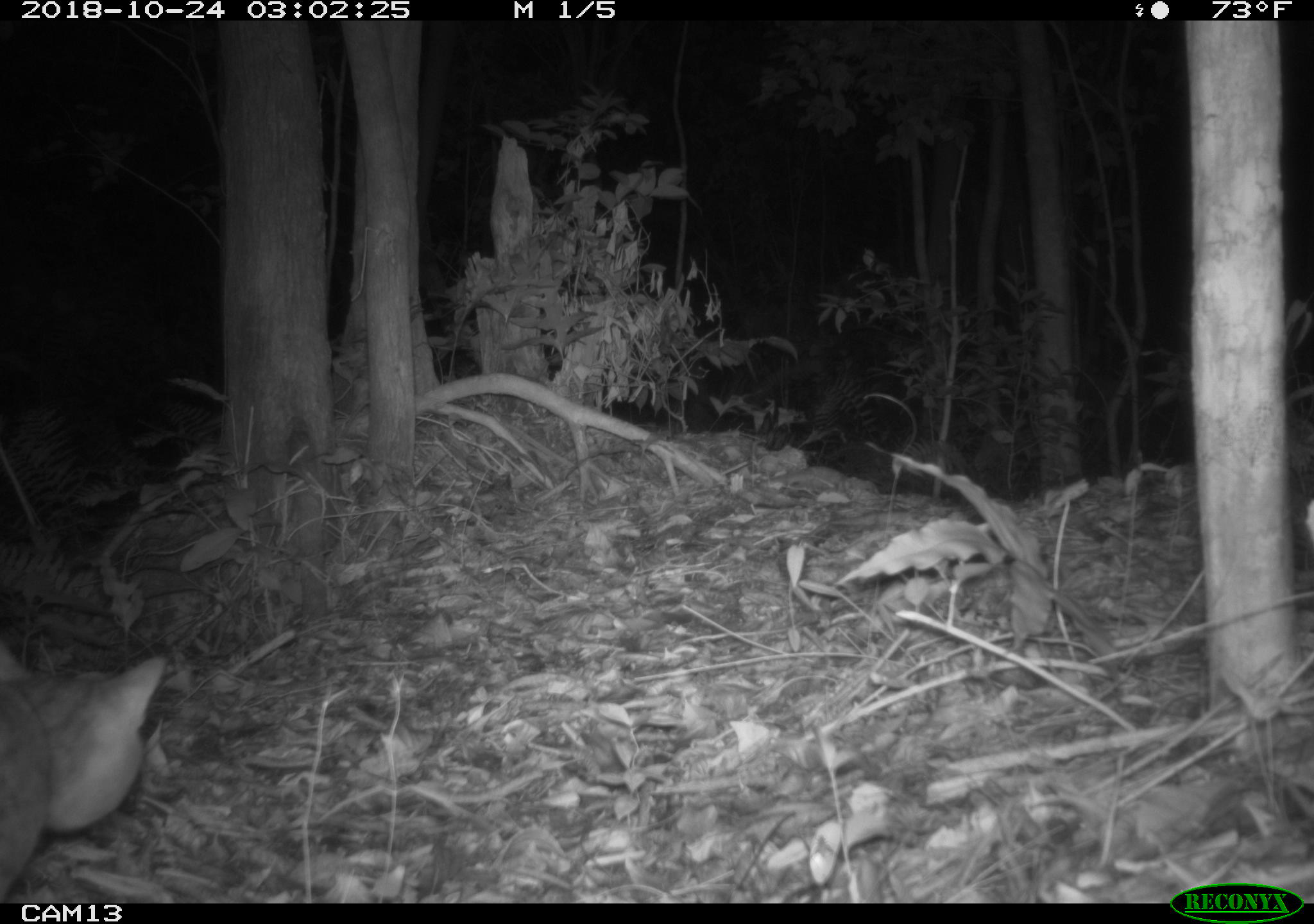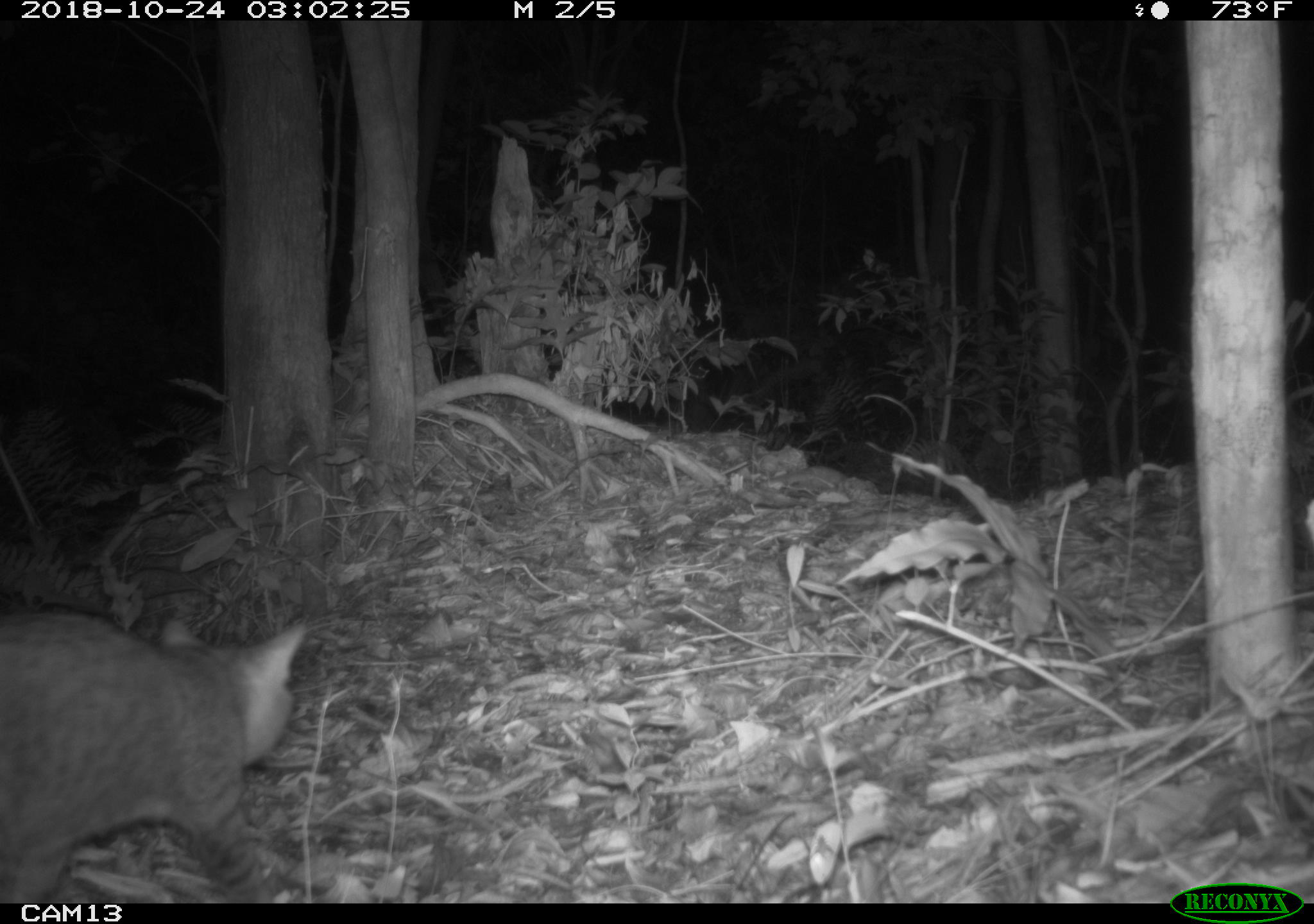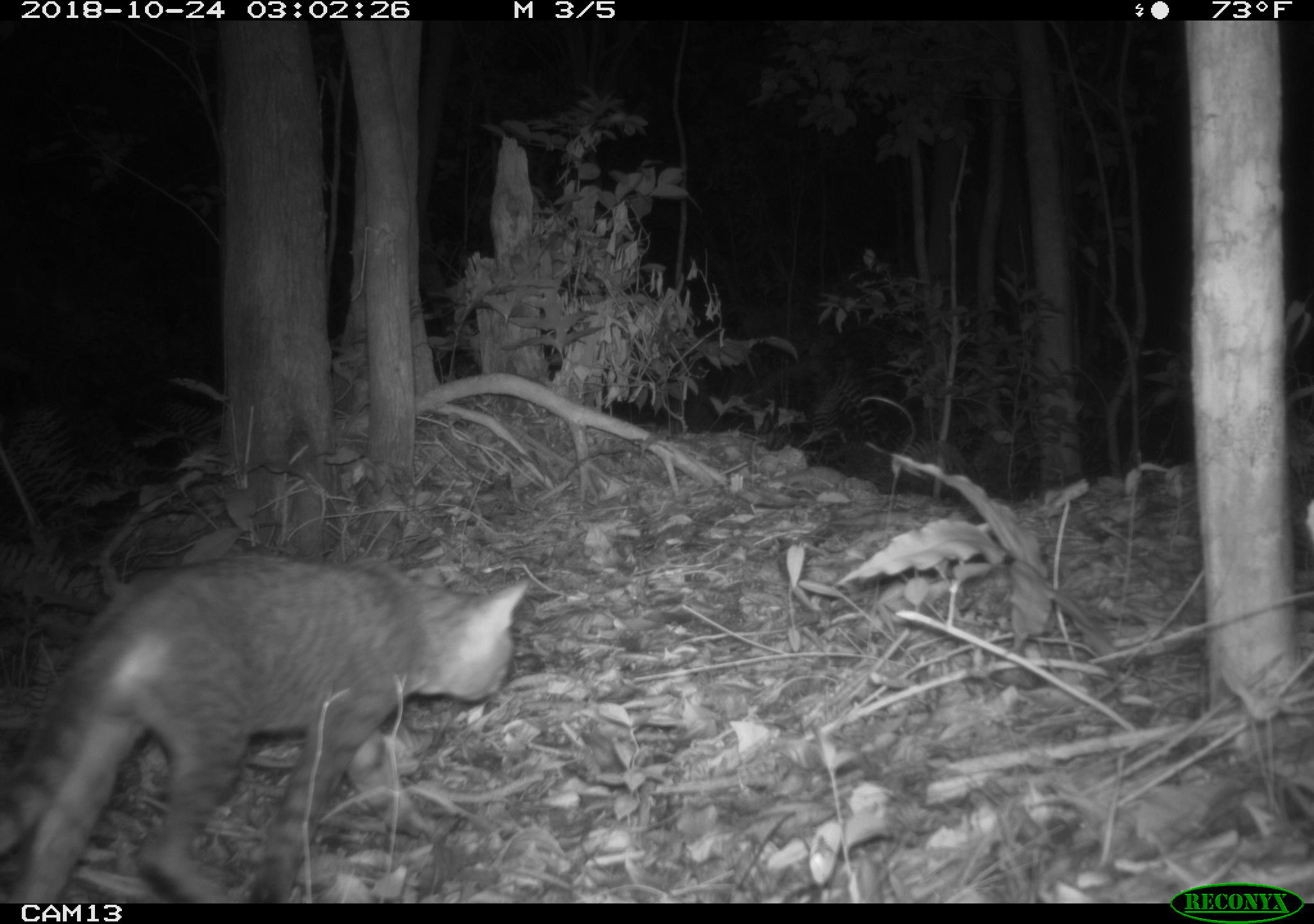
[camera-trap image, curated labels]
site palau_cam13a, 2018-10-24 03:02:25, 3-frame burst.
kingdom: Animalia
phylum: Chordata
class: Mammalia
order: Carnivora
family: Felidae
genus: Felis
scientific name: Felis catus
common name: cat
Cat (Felis catus).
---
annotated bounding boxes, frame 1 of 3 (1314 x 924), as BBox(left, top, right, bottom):
cat: BBox(0, 633, 169, 900)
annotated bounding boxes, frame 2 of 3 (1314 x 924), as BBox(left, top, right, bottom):
cat: BBox(0, 605, 309, 907)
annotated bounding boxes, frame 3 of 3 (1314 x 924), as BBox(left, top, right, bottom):
cat: BBox(5, 551, 527, 902)